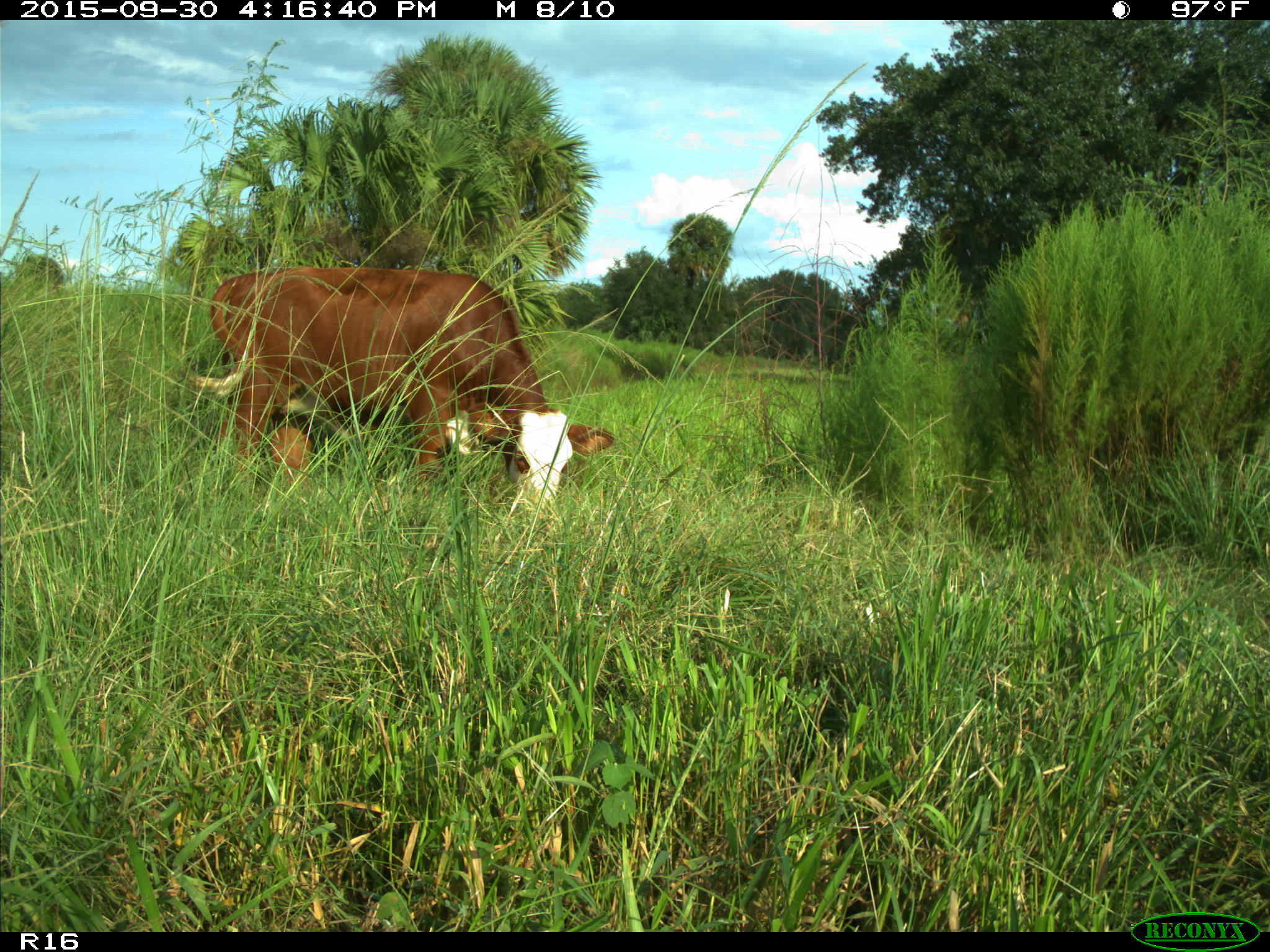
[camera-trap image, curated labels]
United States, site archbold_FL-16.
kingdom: Animalia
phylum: Chordata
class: Mammalia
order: Artiodactyla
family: Bovidae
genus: Bos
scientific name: Bos taurus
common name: domestic cow